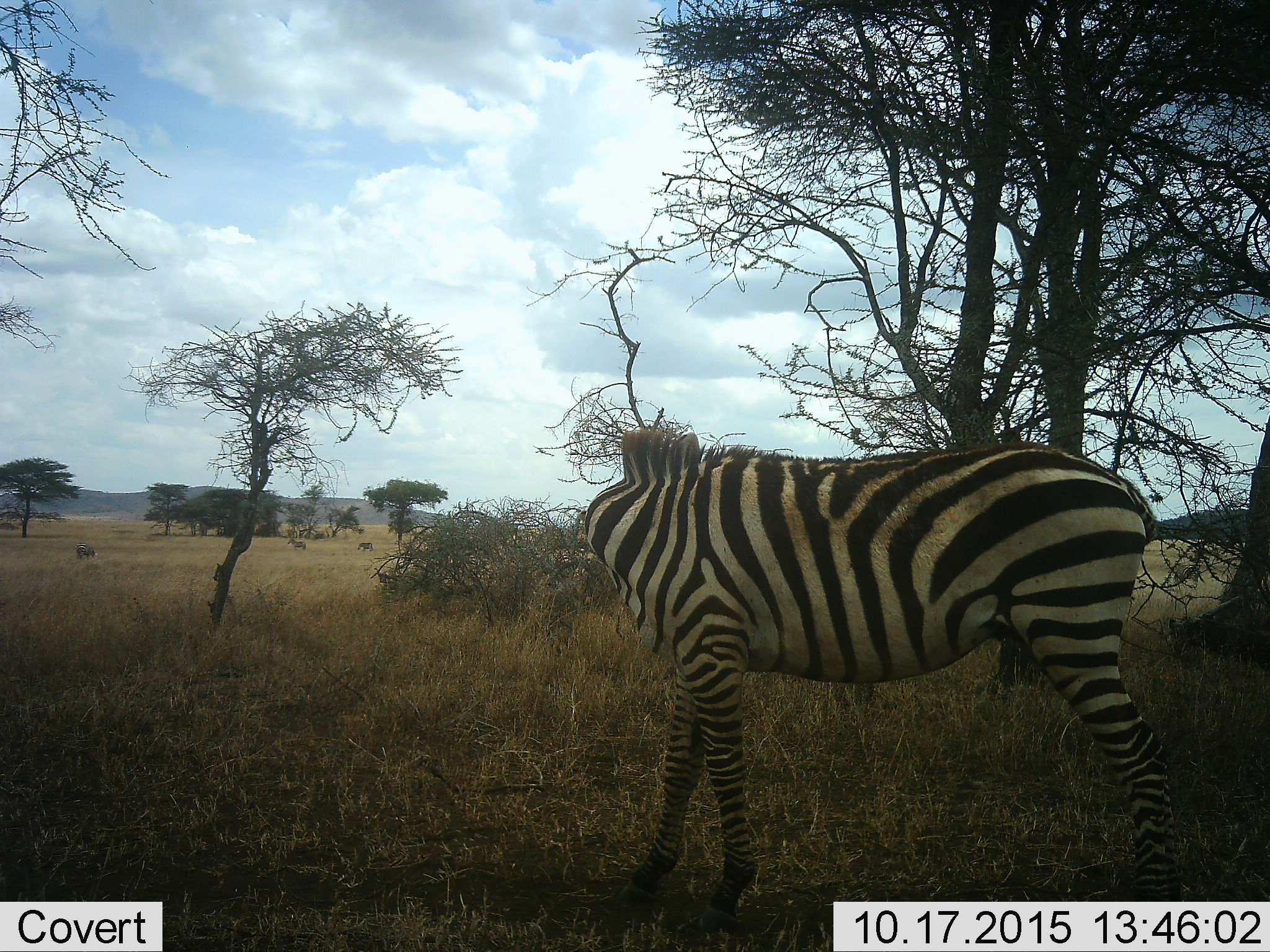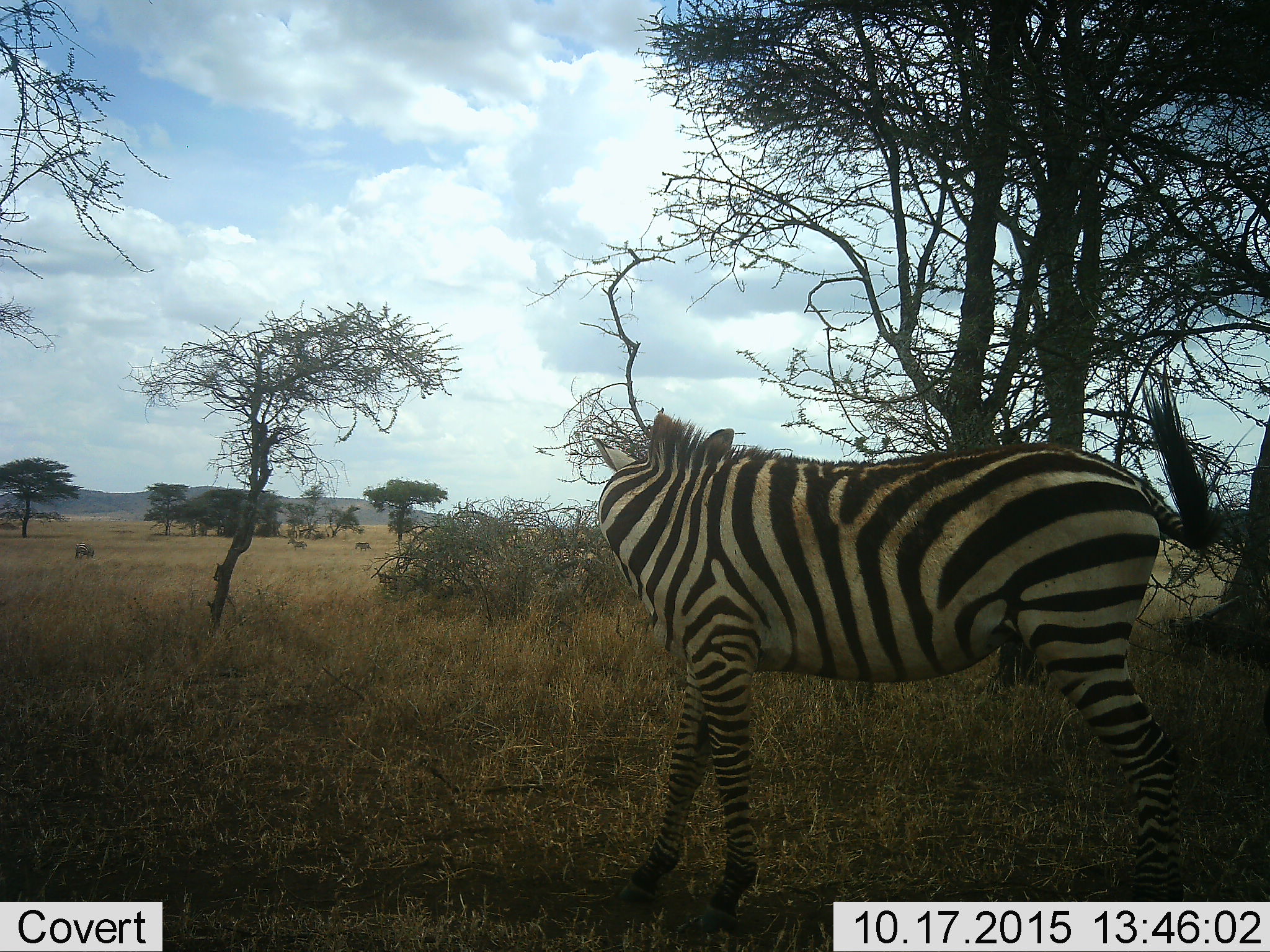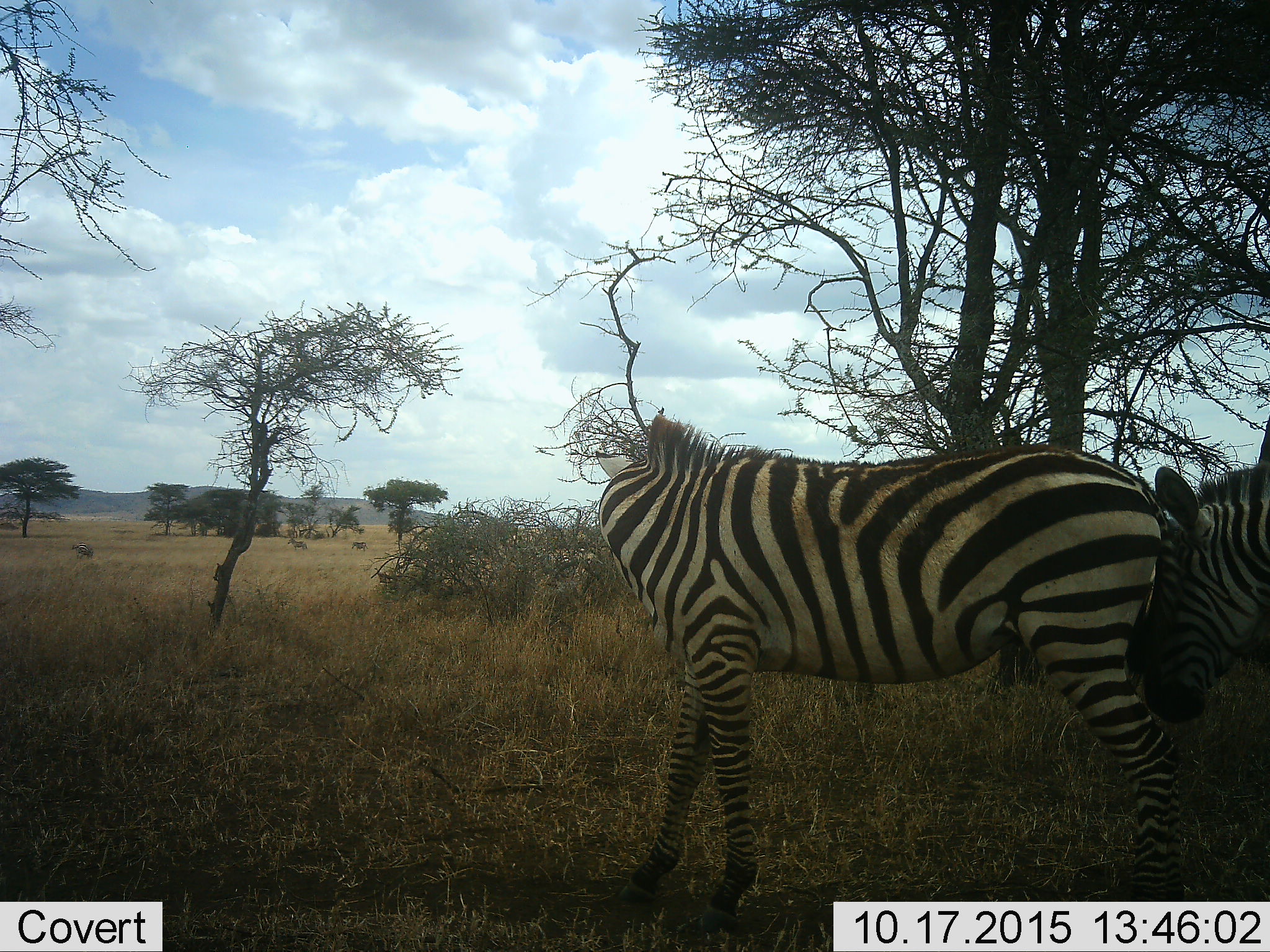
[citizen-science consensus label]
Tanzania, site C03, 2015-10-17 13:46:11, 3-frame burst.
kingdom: Animalia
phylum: Chordata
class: Mammalia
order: Perissodactyla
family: Equidae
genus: Equus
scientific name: Equus quagga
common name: plains zebra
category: zebra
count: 4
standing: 95%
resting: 0%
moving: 35%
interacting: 15%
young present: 0%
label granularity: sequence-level